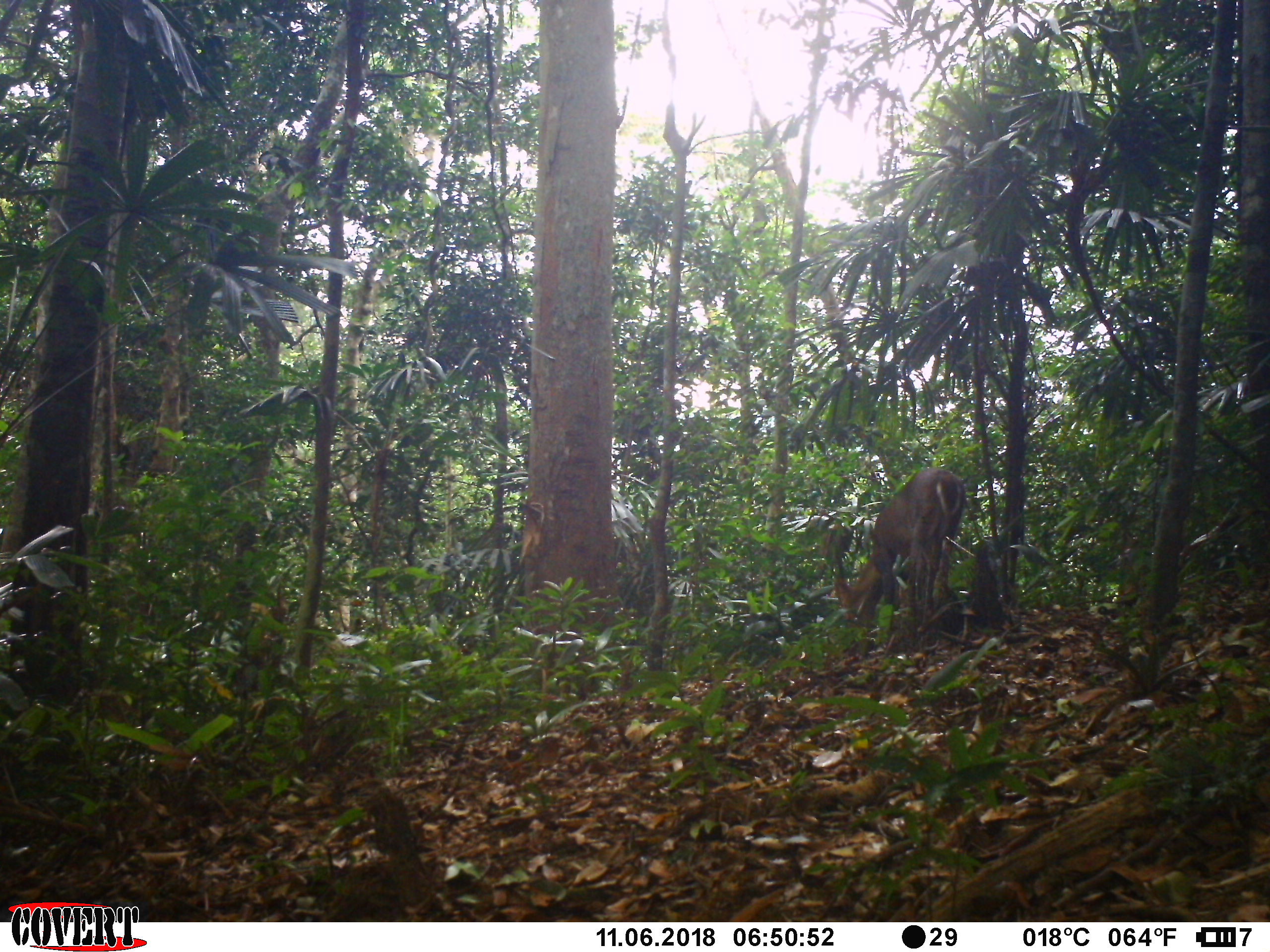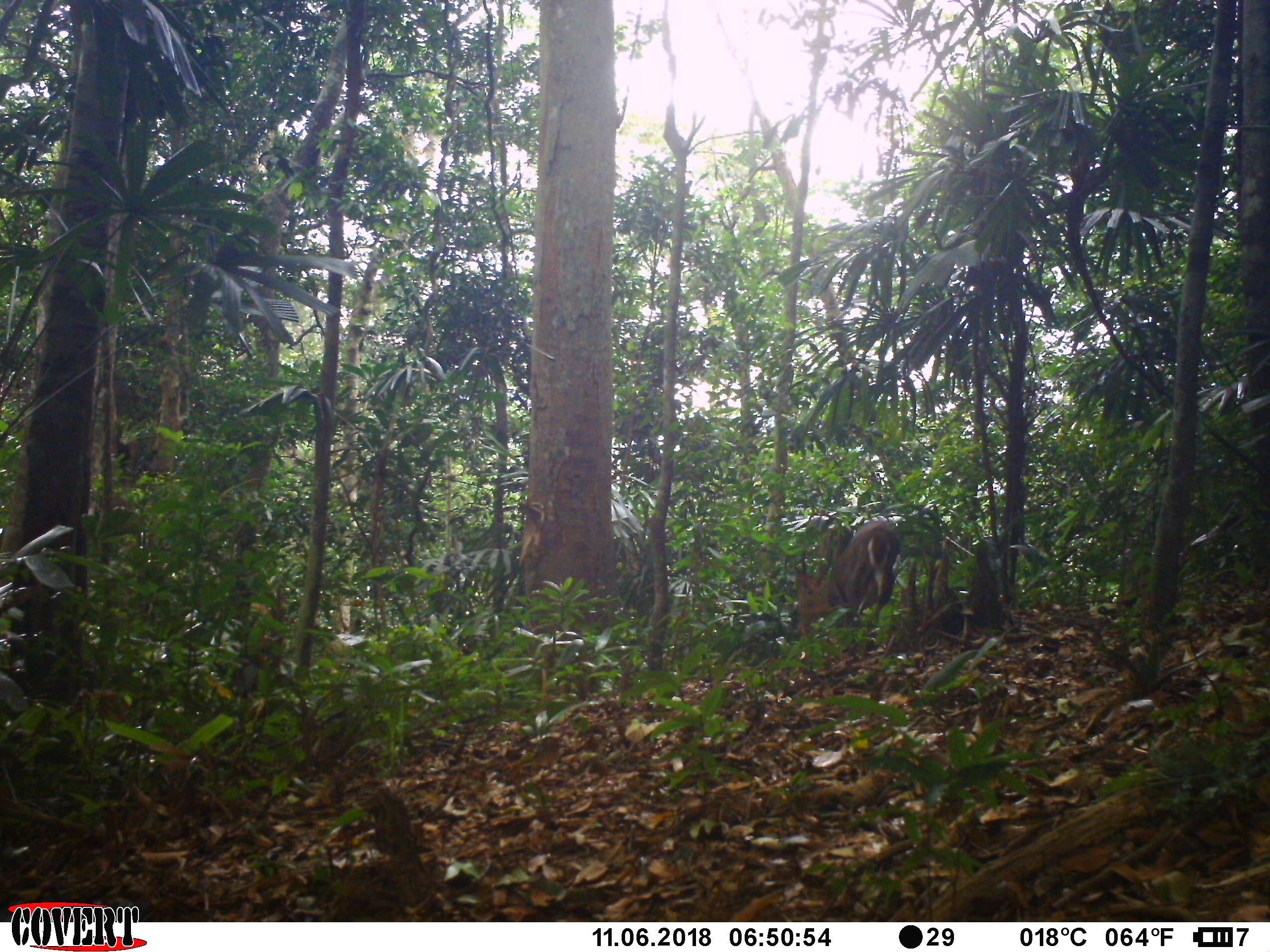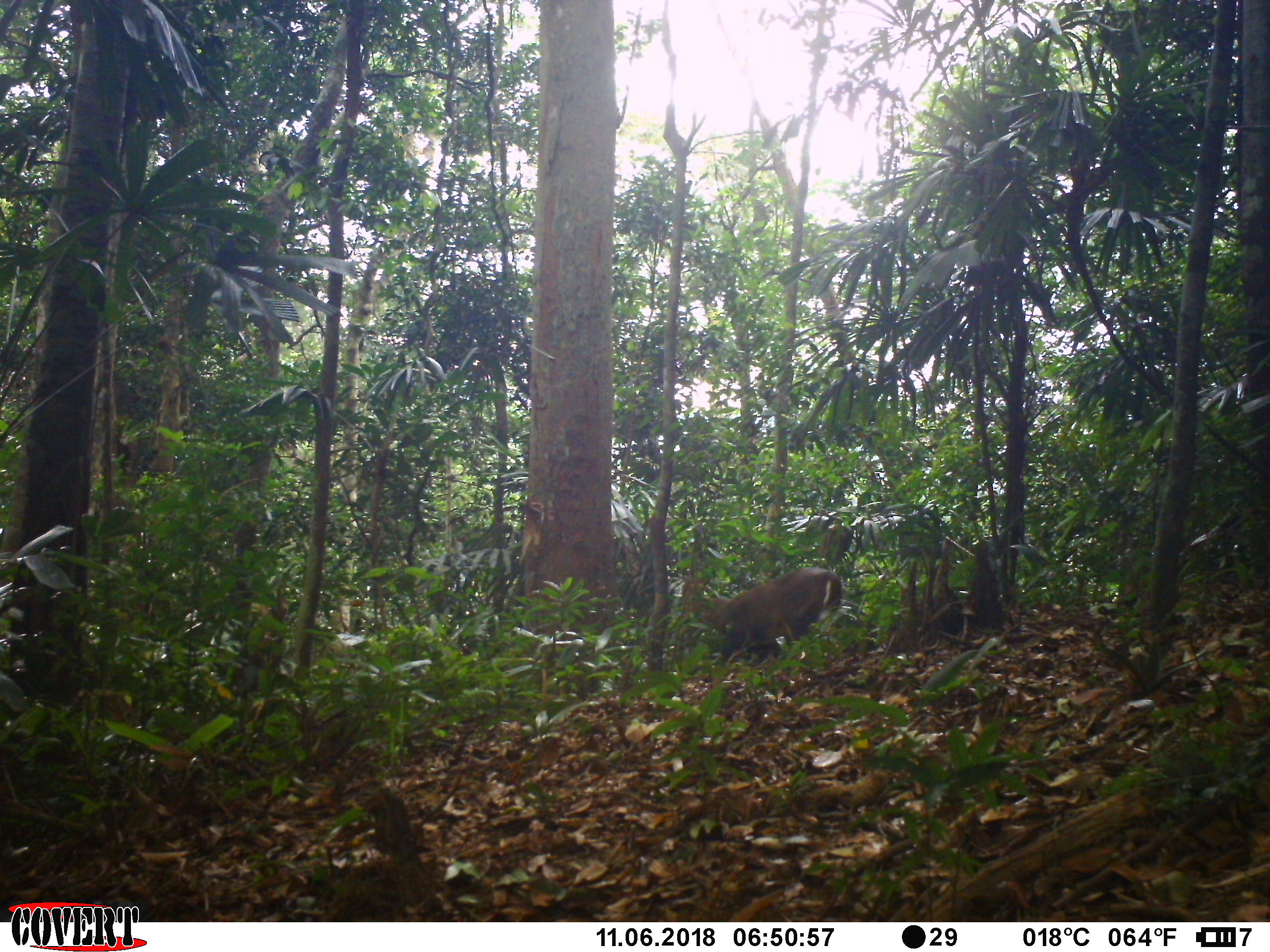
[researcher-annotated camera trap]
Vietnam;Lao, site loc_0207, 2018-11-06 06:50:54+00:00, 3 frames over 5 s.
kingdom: Animalia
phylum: Chordata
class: Mammalia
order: Artiodactyla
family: Cervidae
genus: Muntiacus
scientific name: Muntiacus vuquangensis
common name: large-antlered muntjac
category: large antlered muntjac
Large antlered muntjac (large-antlered muntjac) (Muntiacus vuquangensis). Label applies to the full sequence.